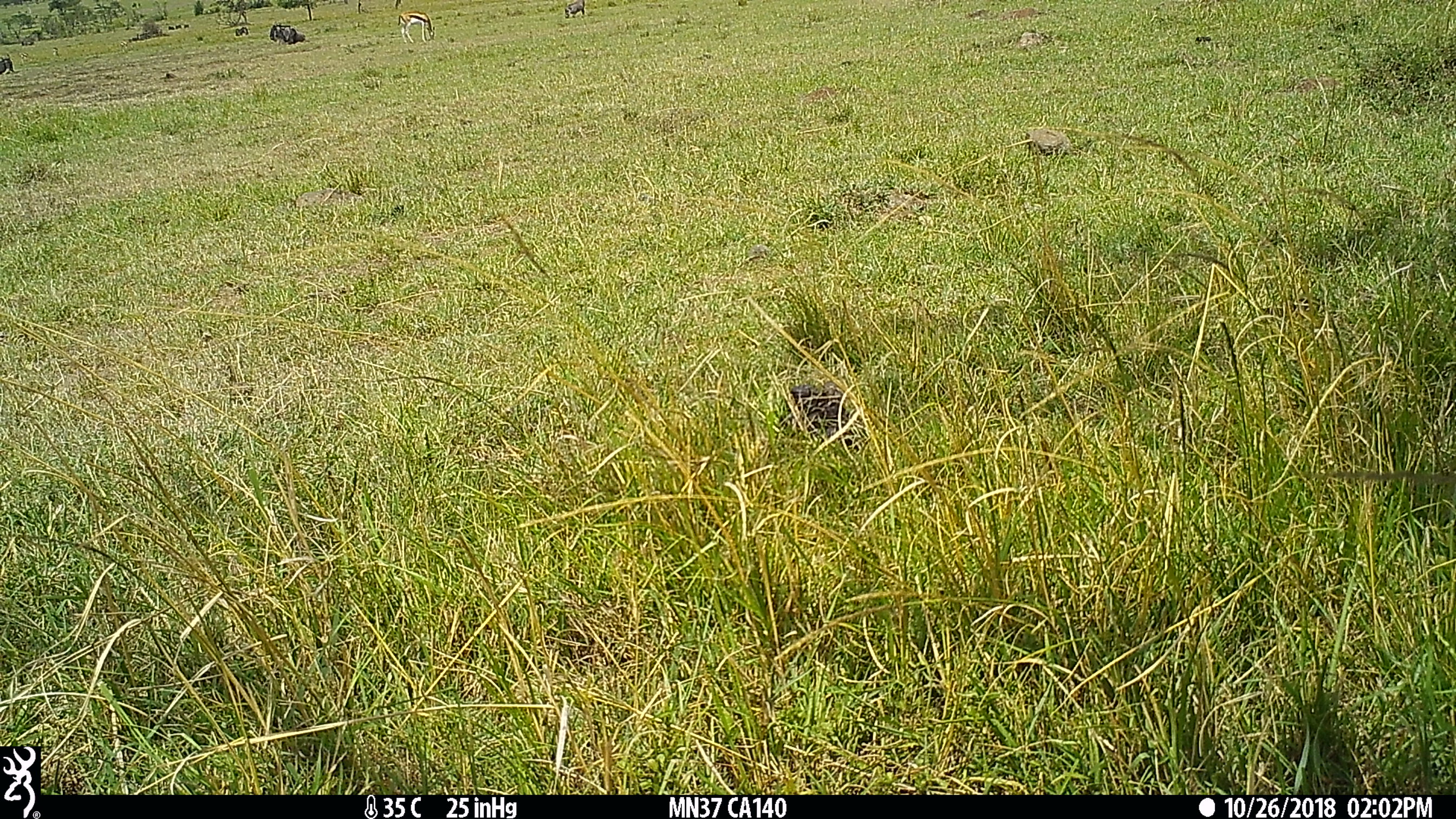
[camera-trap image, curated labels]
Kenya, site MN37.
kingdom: Animalia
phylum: Chordata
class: Mammalia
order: Artiodactyla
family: Bovidae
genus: Eudorcas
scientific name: Eudorcas thomsonii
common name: thomon's gazelle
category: gazelle thomsons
Gazelle thomsons (thomon's gazelle) (Eudorcas thomsonii).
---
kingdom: Animalia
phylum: Chordata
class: Mammalia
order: Artiodactyla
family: Bovidae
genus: Connochaetes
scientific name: Connochaetes taurinus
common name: blue wildebeest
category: wildebeest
Wildebeest (blue wildebeest) (Connochaetes taurinus).